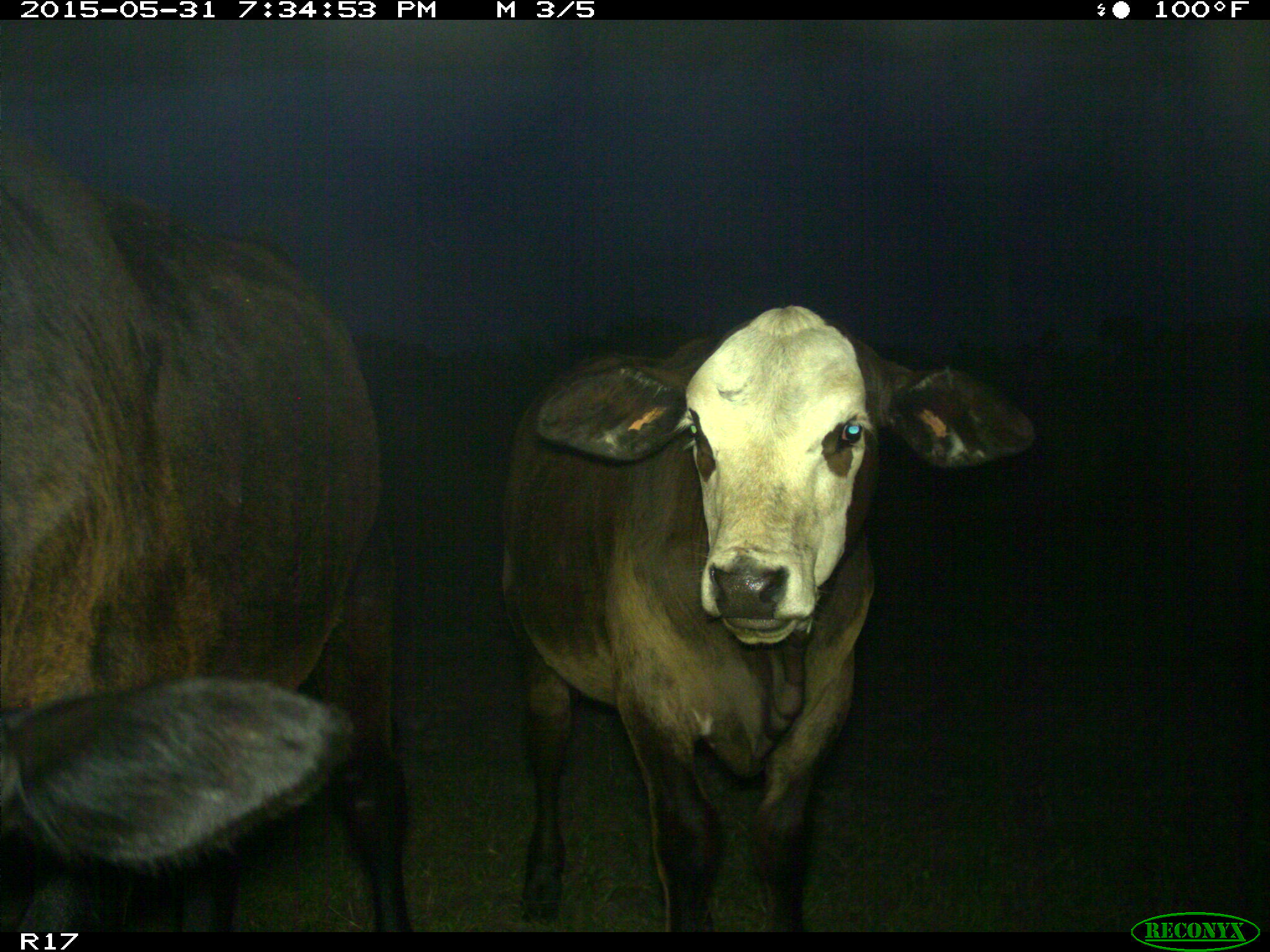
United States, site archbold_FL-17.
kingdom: Animalia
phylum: Chordata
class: Mammalia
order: Artiodactyla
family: Bovidae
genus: Bos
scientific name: Bos taurus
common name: domestic cow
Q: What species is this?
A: Bos taurus (domestic cow).